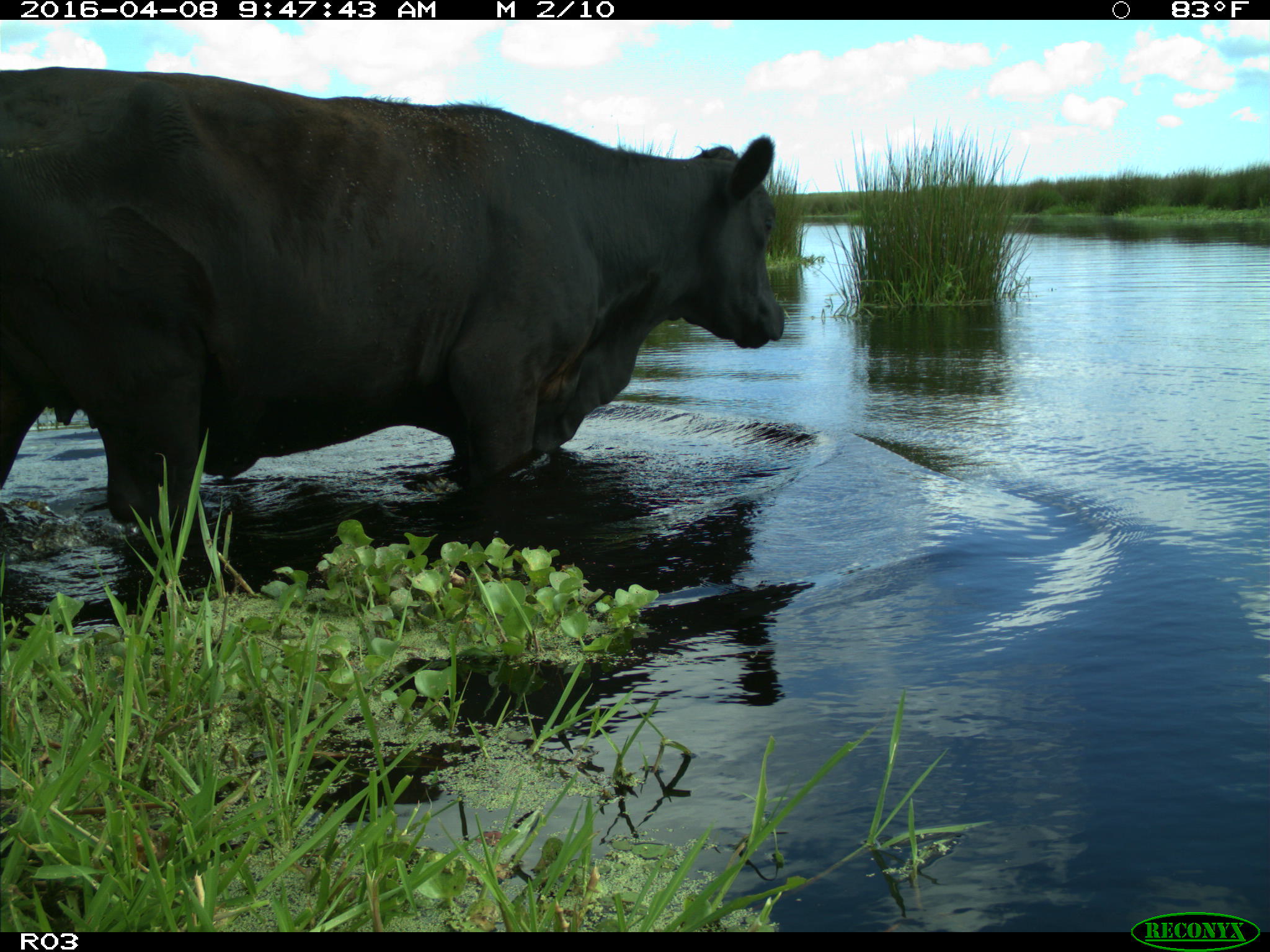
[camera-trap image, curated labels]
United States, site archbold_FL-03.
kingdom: Animalia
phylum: Chordata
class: Mammalia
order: Artiodactyla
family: Bovidae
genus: Bos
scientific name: Bos taurus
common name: domestic cow